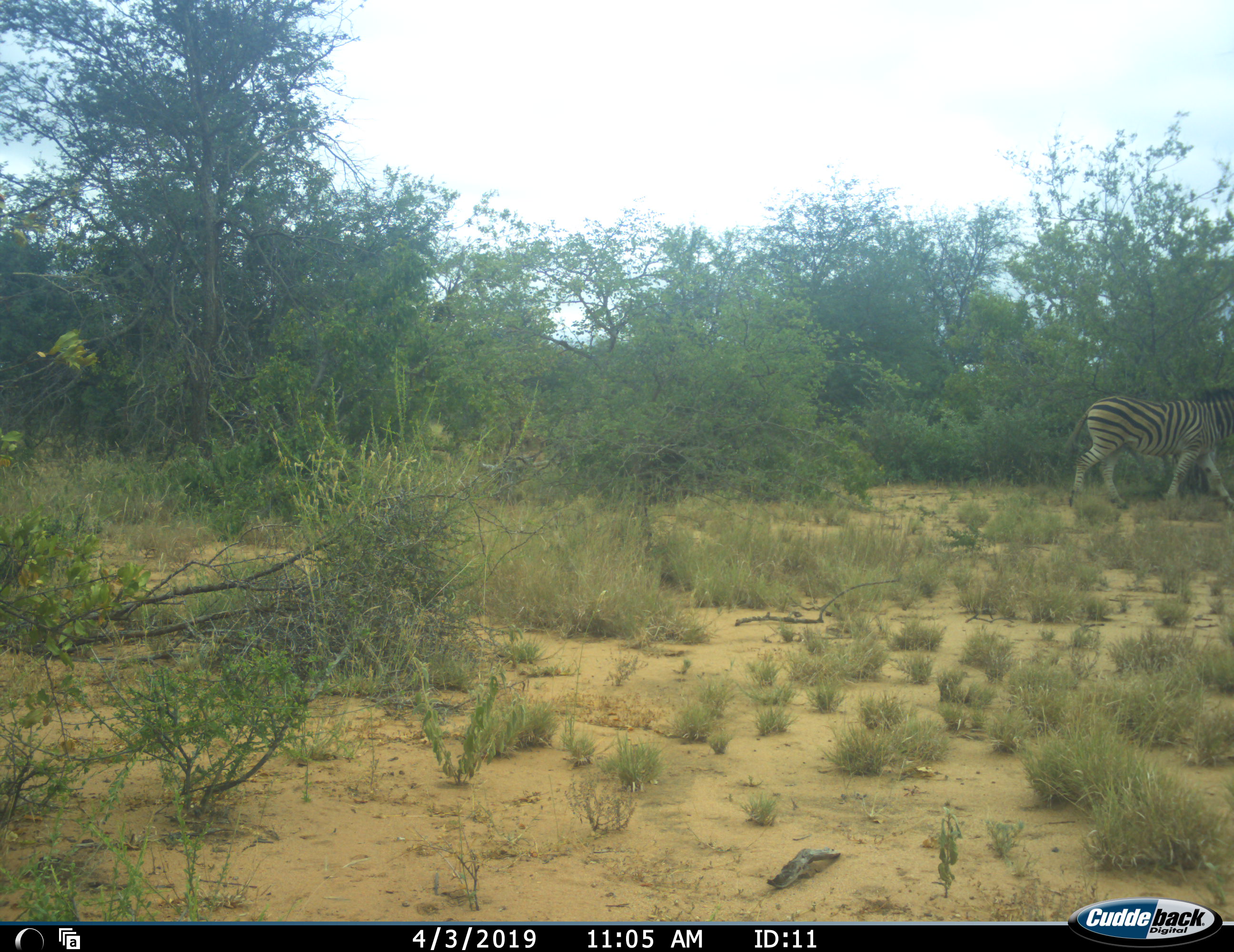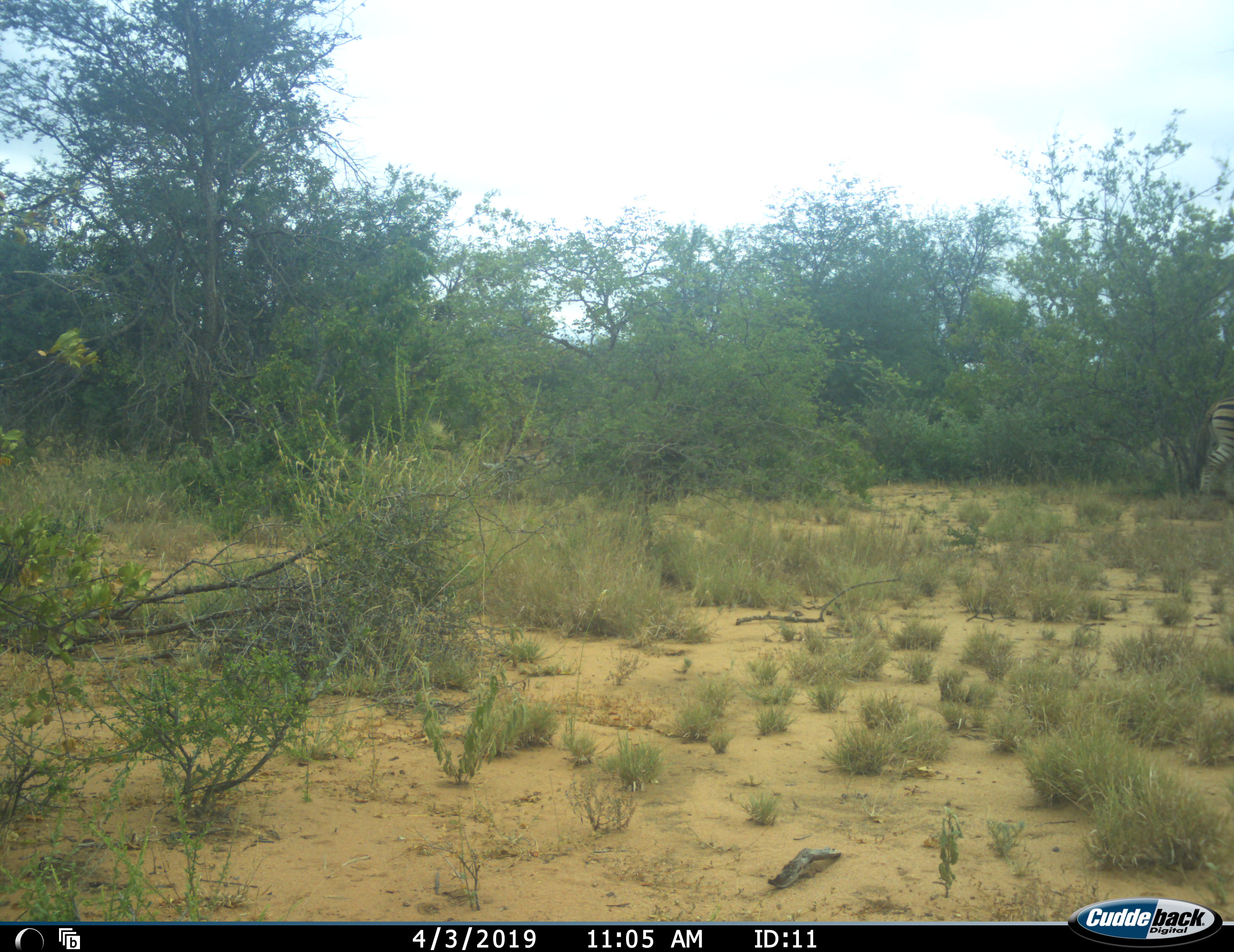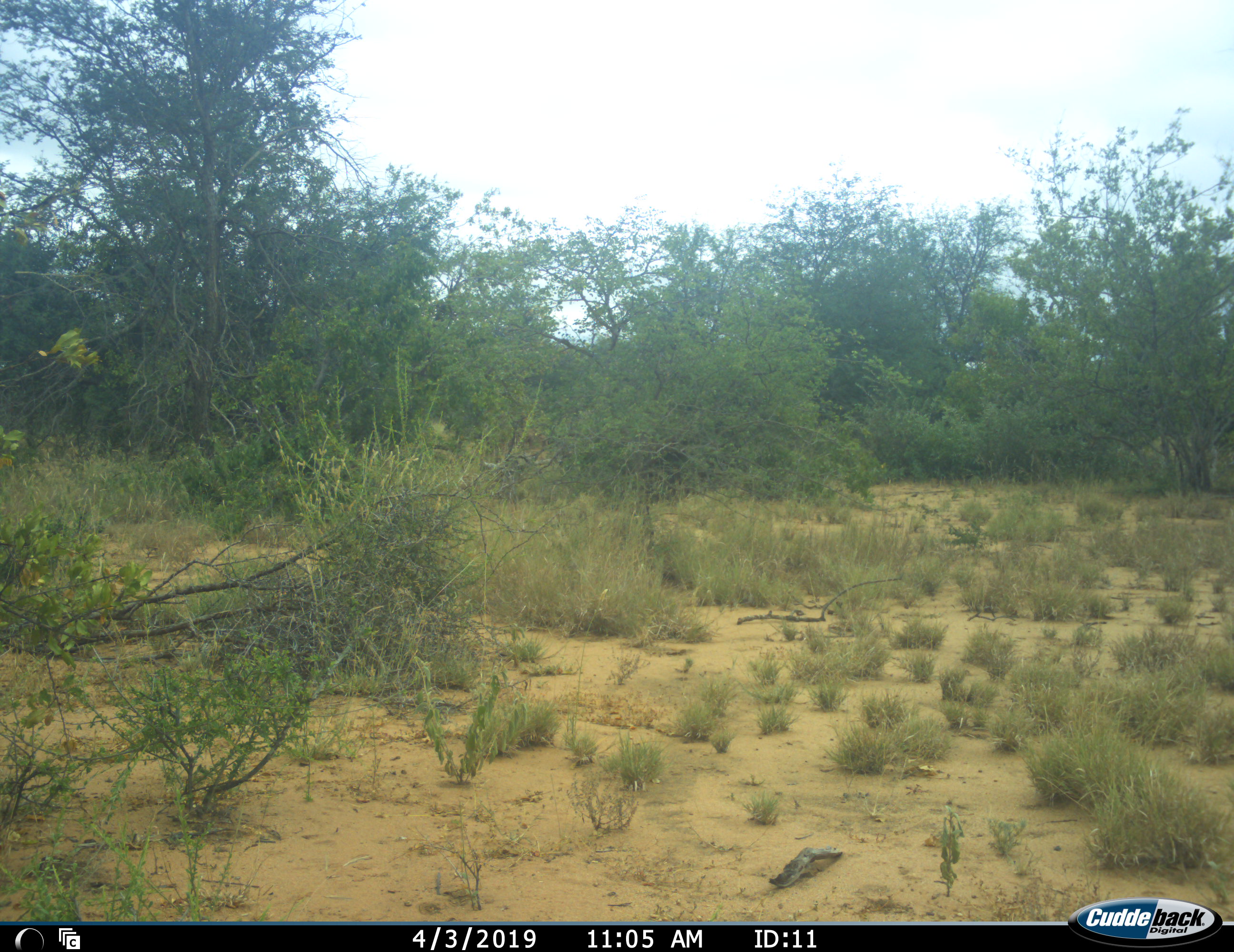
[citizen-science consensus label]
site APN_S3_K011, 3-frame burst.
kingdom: Animalia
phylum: Chordata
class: Mammalia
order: Perissodactyla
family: Equidae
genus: Equus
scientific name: Equus quagga burchellii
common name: burchell's zebra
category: zebraburchells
Zebraburchells (burchell's zebra) (Equus quagga burchellii), count 1. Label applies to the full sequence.